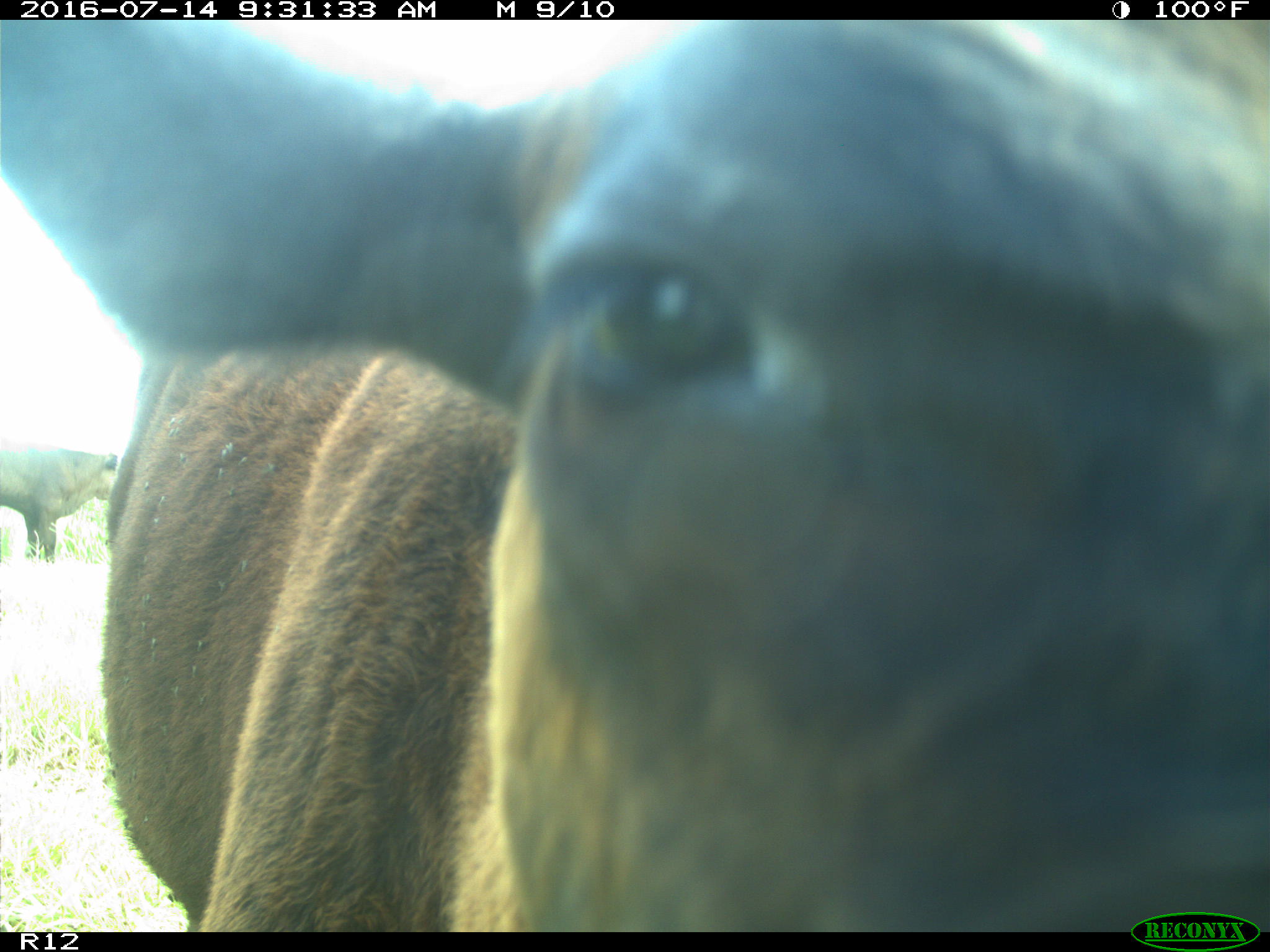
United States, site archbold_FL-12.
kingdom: Animalia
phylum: Chordata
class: Mammalia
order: Artiodactyla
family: Bovidae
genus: Bos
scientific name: Bos taurus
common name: domestic cow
Bos taurus (domestic cow).